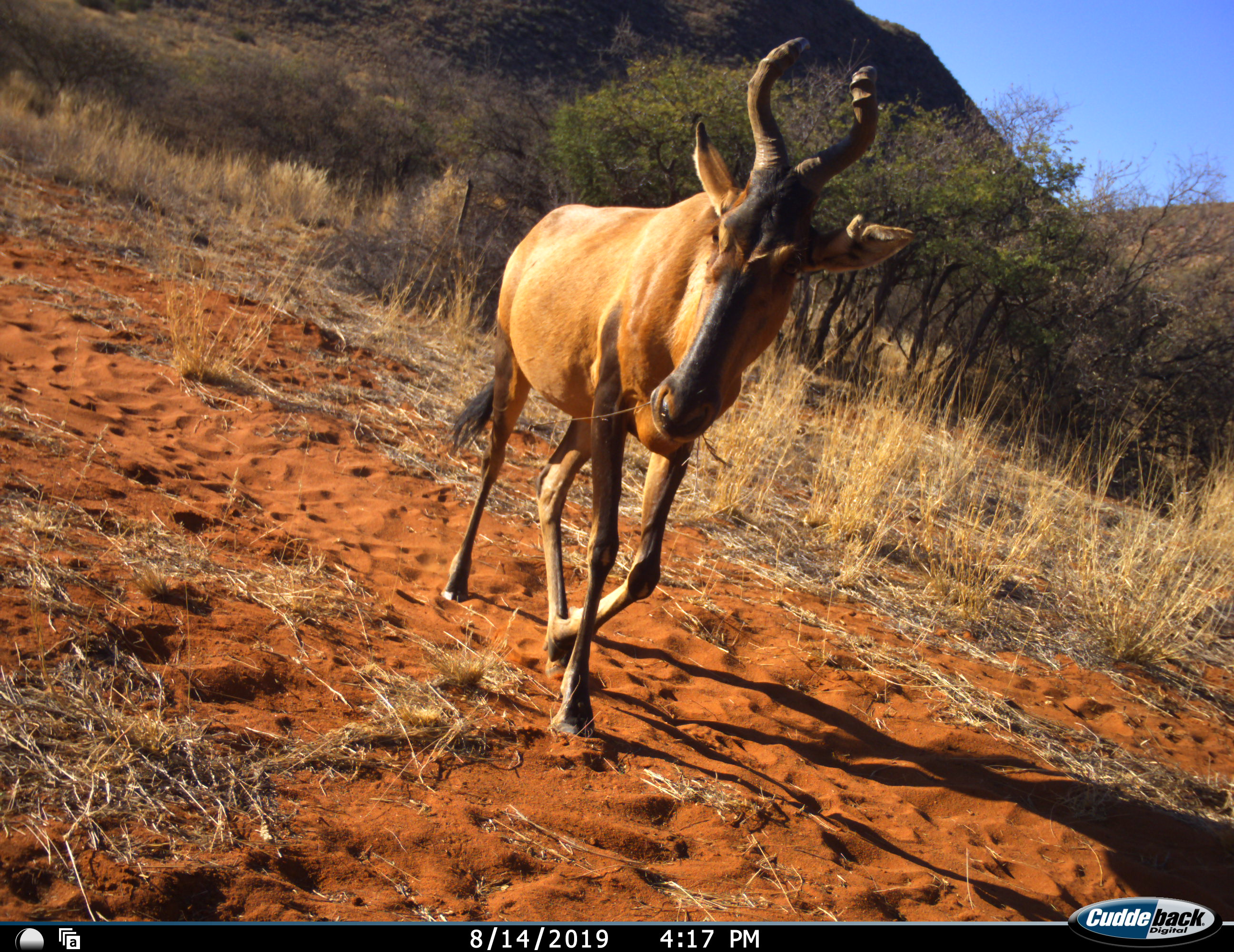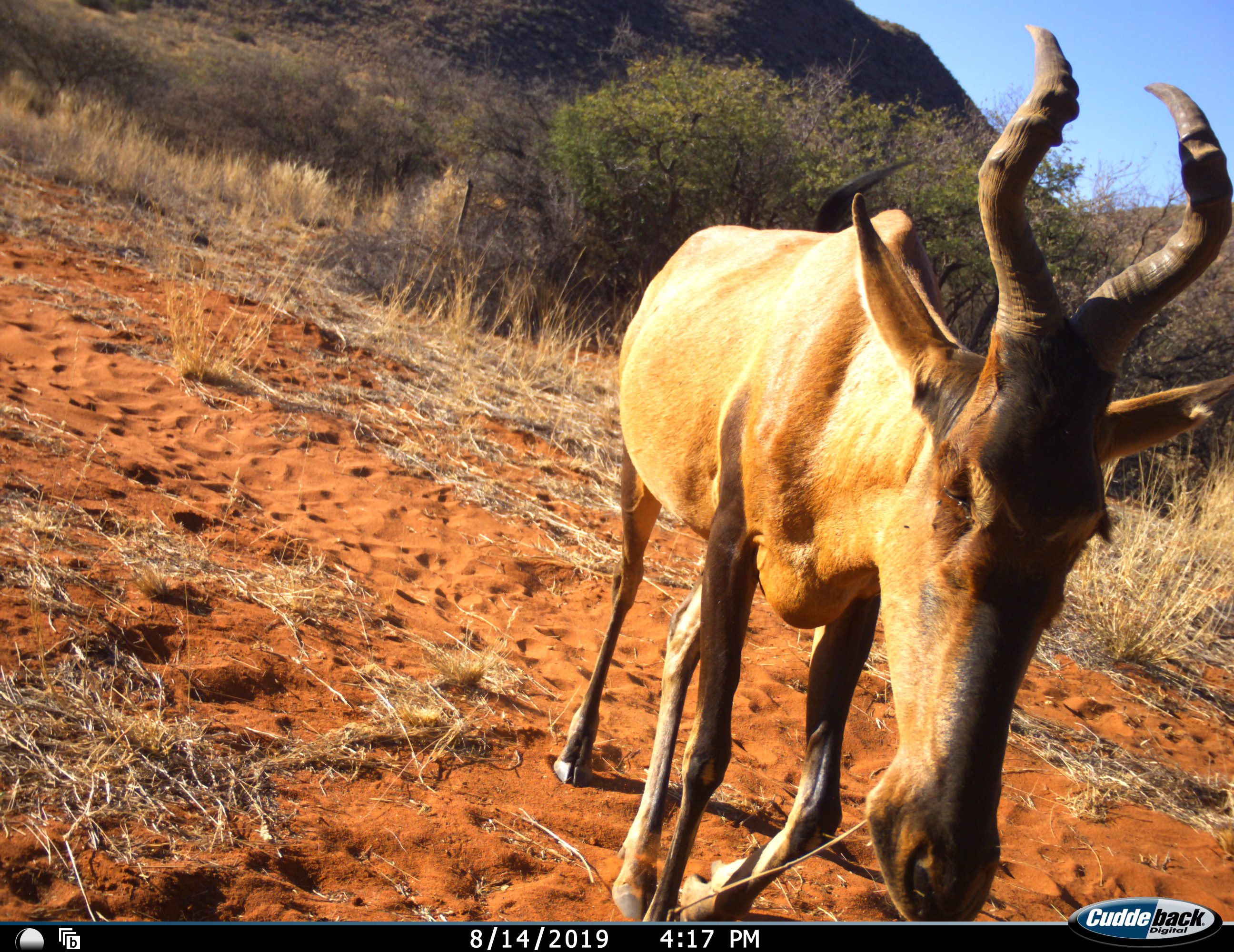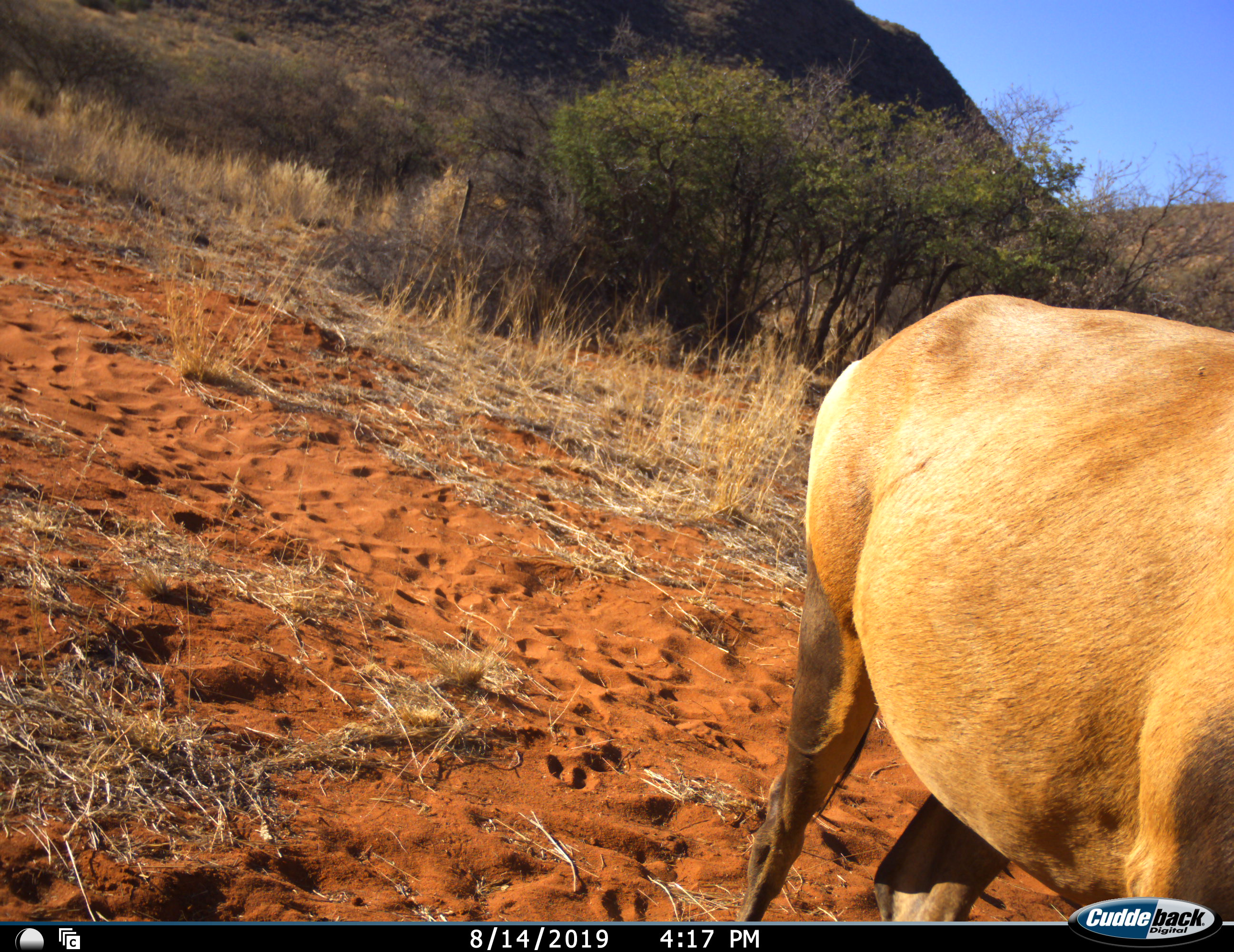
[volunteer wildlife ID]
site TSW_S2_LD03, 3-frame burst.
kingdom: Animalia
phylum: Chordata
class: Mammalia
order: Artiodactyla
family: Bovidae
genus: Alcelaphus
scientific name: Alcelaphus buselaphus caama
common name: red hartebeest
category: hartebeestred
Hartebeestred (red hartebeest) (Alcelaphus buselaphus caama), count 1. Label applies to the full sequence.